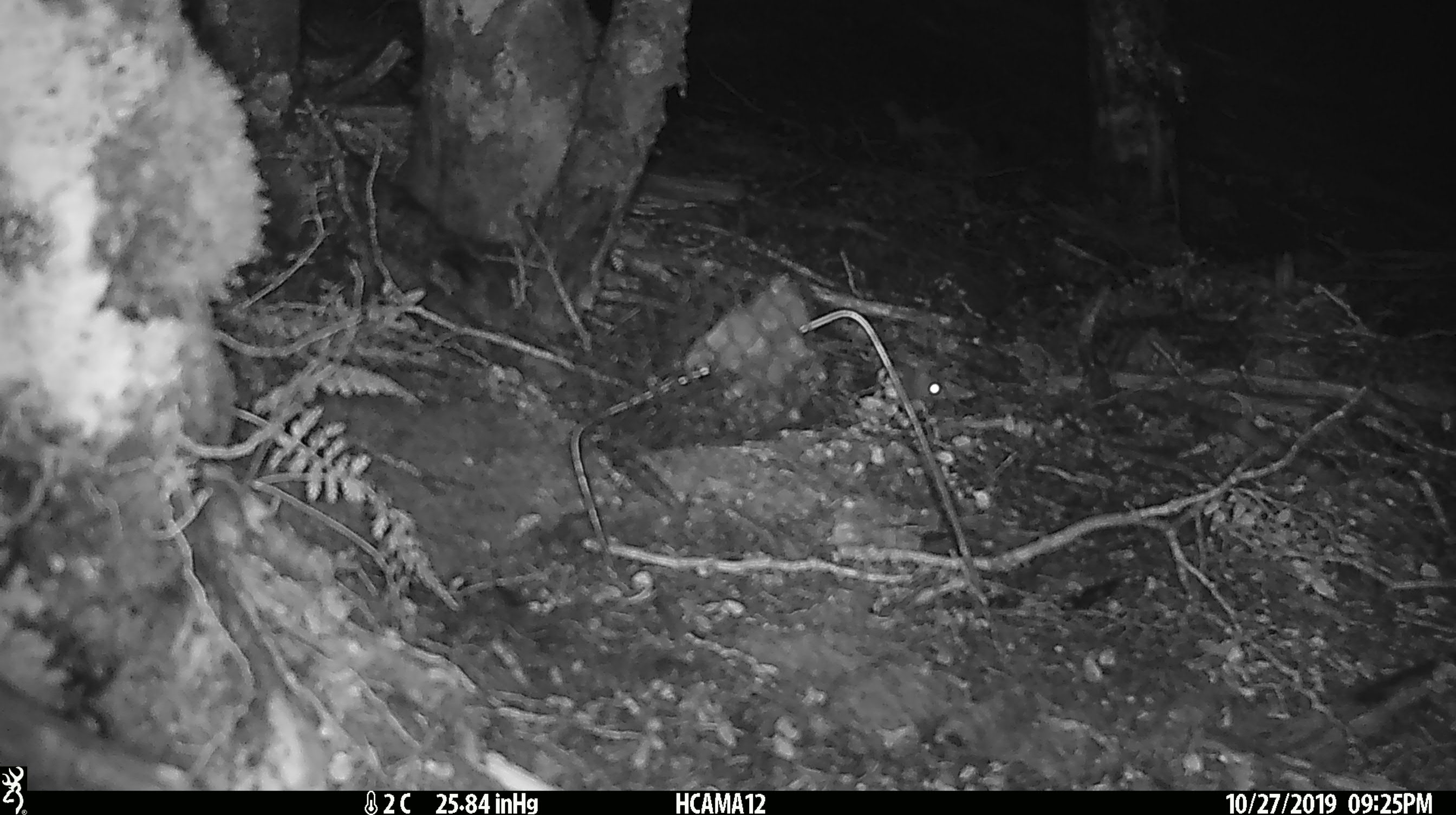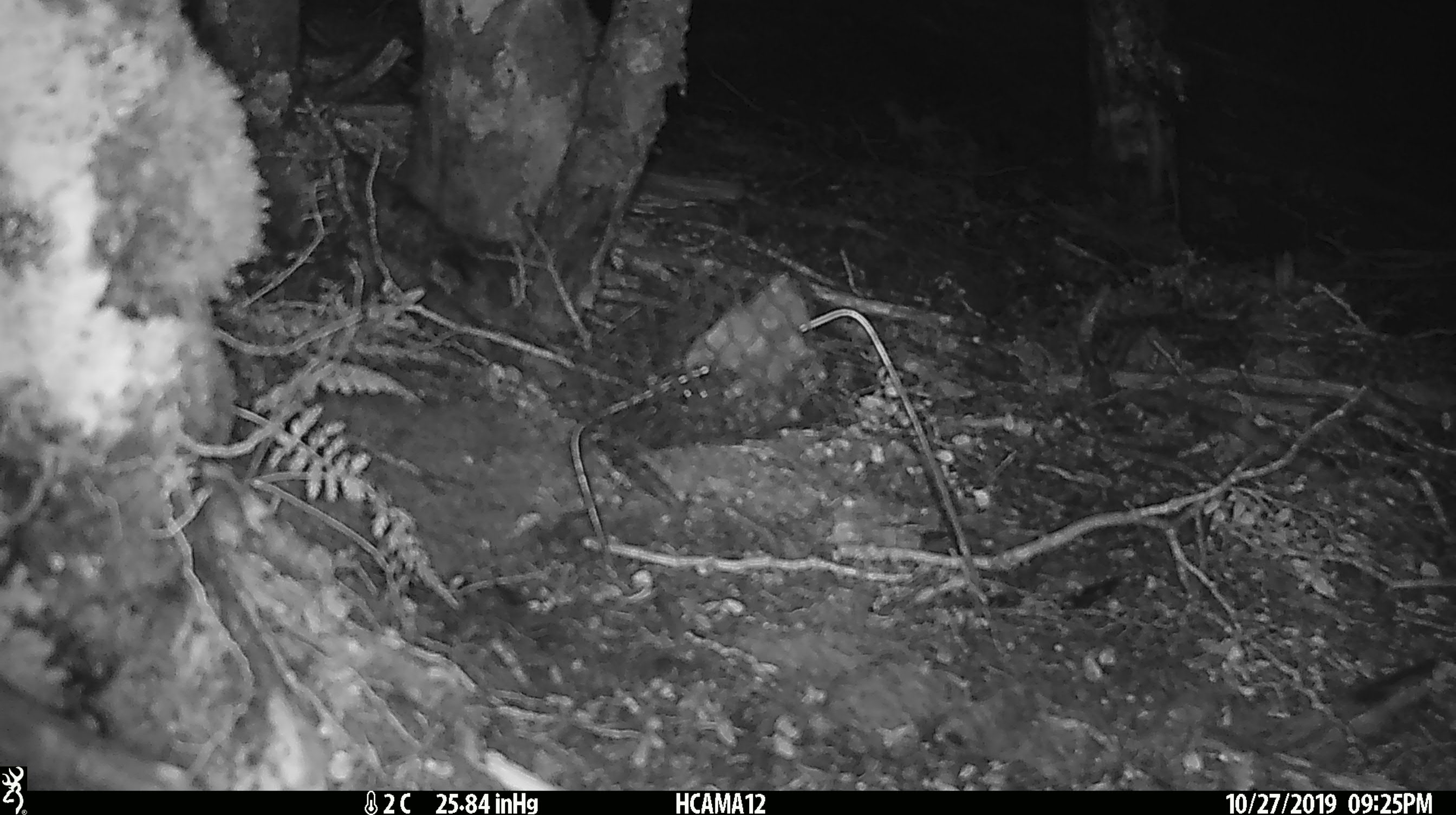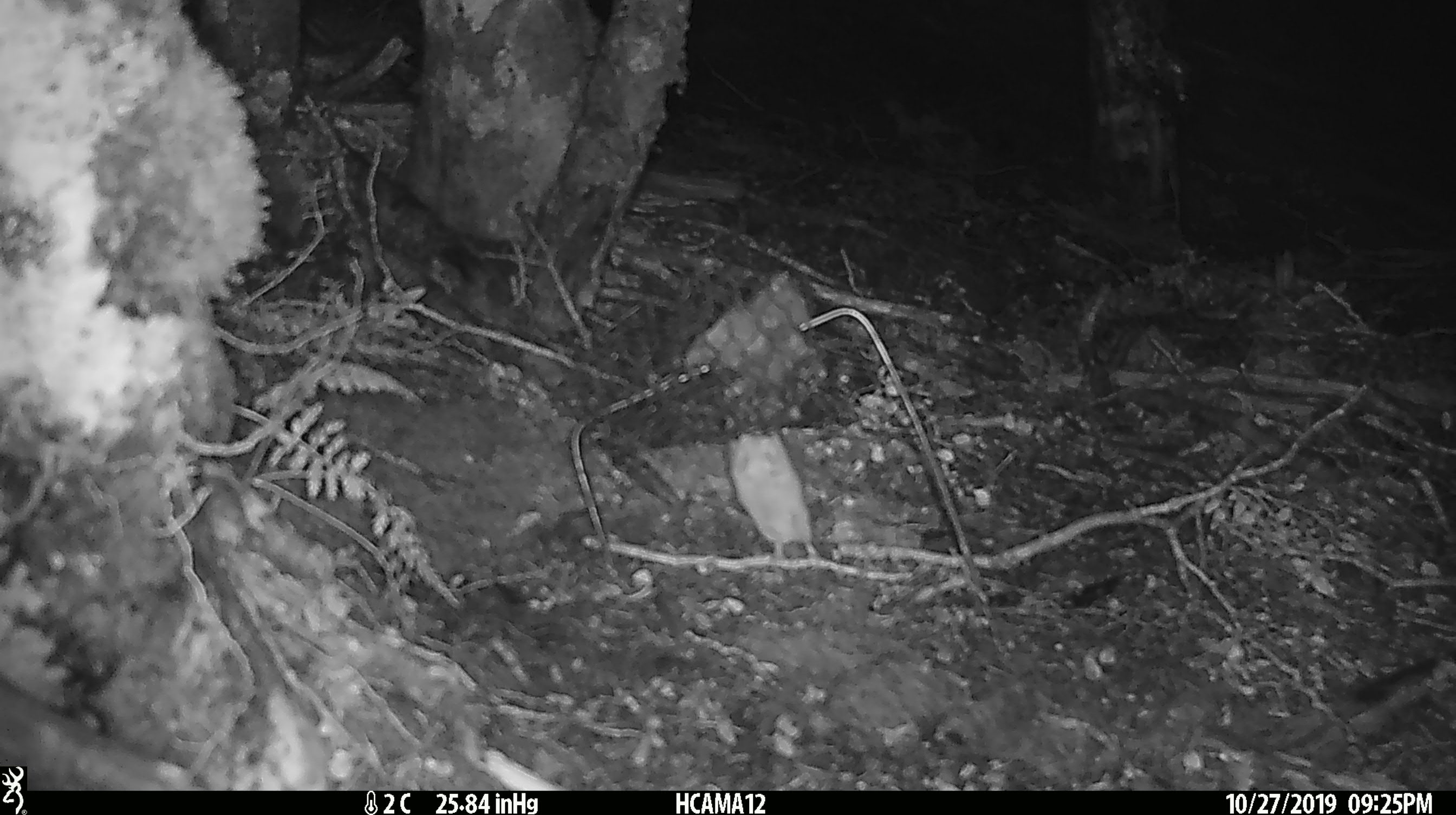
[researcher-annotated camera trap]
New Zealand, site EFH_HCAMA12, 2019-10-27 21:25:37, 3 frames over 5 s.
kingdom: Animalia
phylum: Chordata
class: Mammalia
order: Rodentia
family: Muridae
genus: Mus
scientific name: Mus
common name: mouse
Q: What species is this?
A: Mouse (Mus).